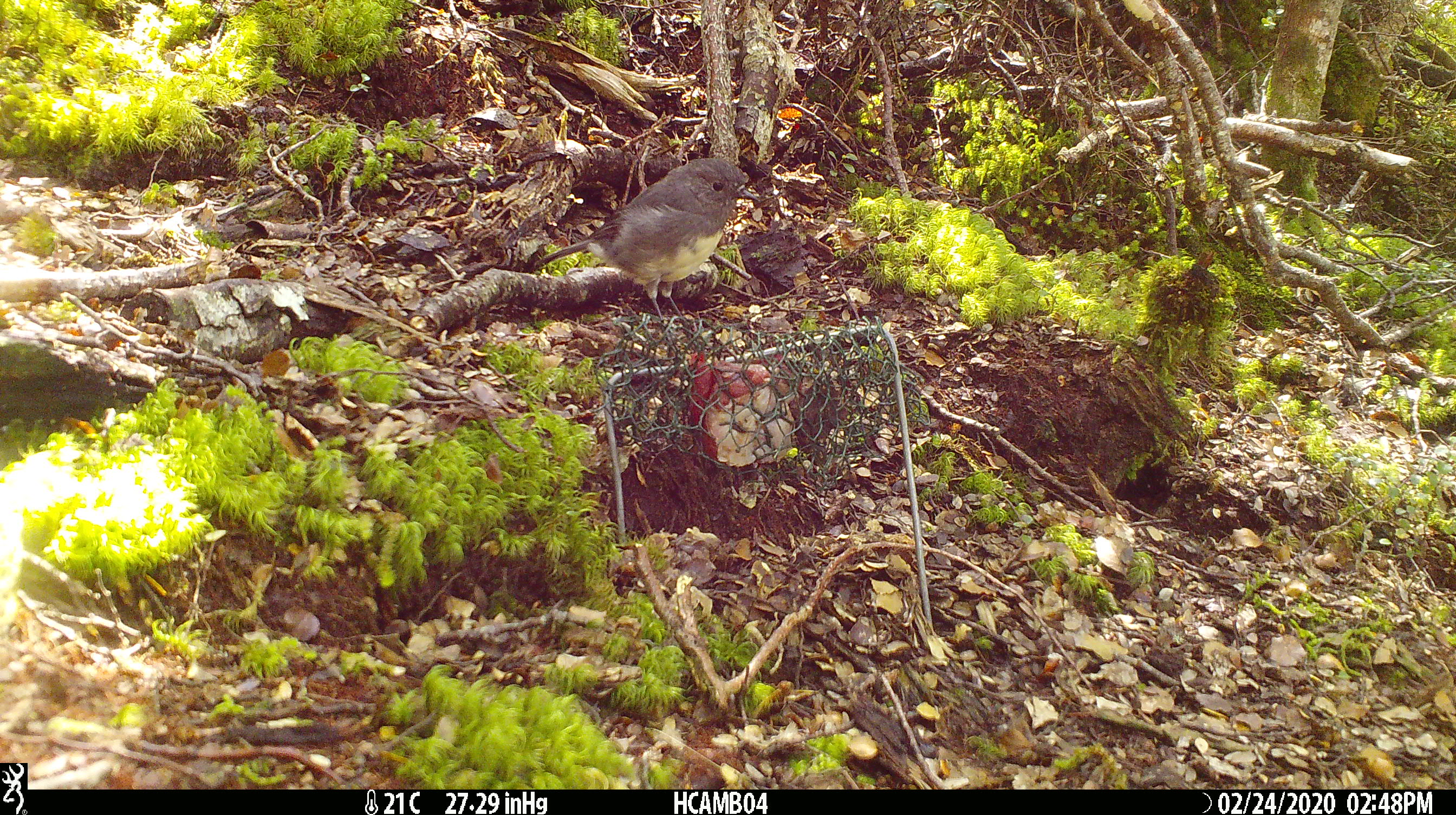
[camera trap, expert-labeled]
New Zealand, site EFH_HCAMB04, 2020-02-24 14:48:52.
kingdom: Animalia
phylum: Chordata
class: Aves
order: Passeriformes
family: Petroicidae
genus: Petroica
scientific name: Petroica australis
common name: new zealand robin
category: robin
Robin (new zealand robin) (Petroica australis).